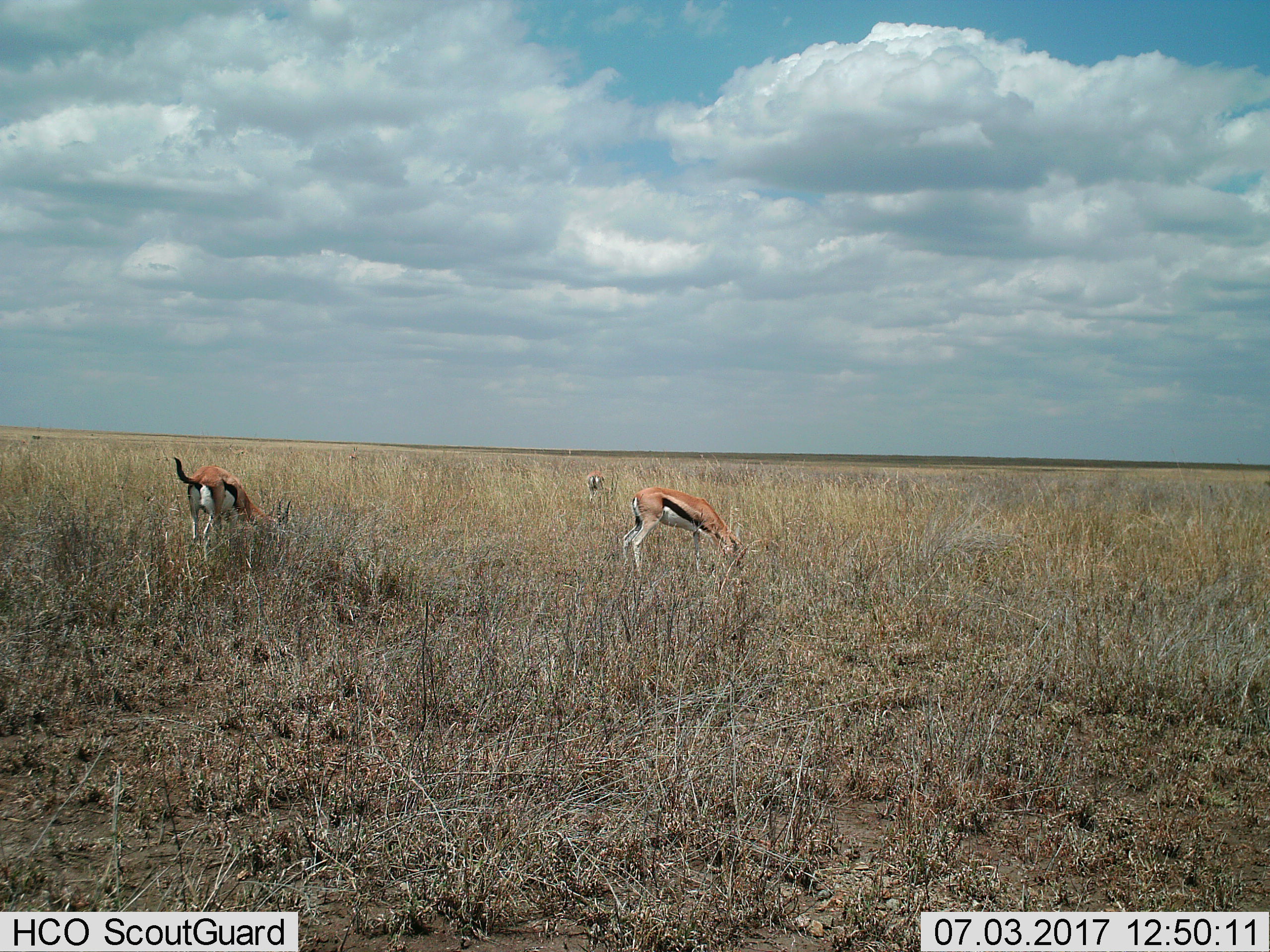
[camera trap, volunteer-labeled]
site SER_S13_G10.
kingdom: Animalia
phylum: Chordata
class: Mammalia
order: Artiodactyla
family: Bovidae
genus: Eudorcas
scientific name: Eudorcas thomsonii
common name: thomson's gazelle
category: gazellethomsons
Gazellethomsons (thomson's gazelle) (Eudorcas thomsonii), count 3. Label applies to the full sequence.